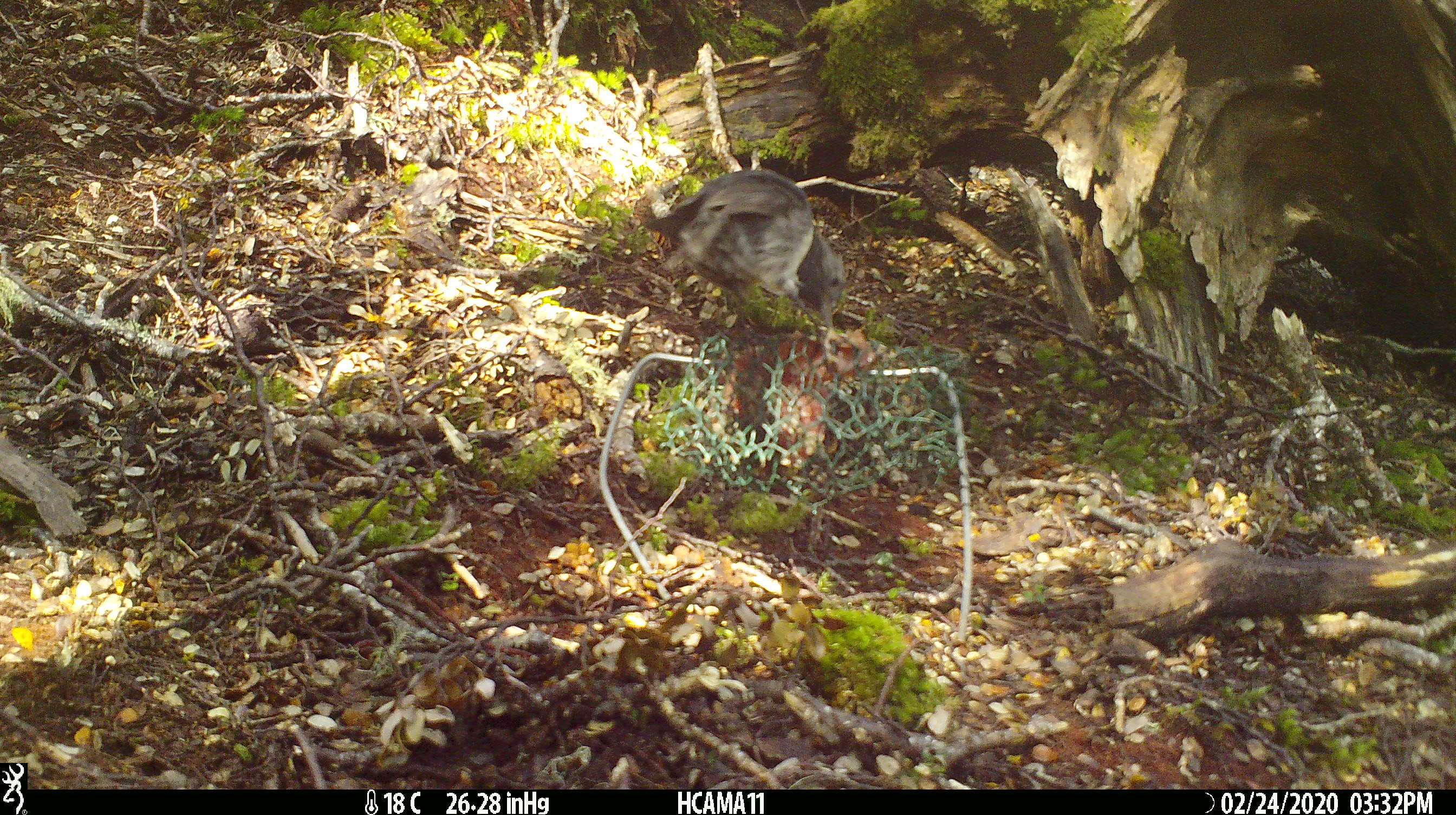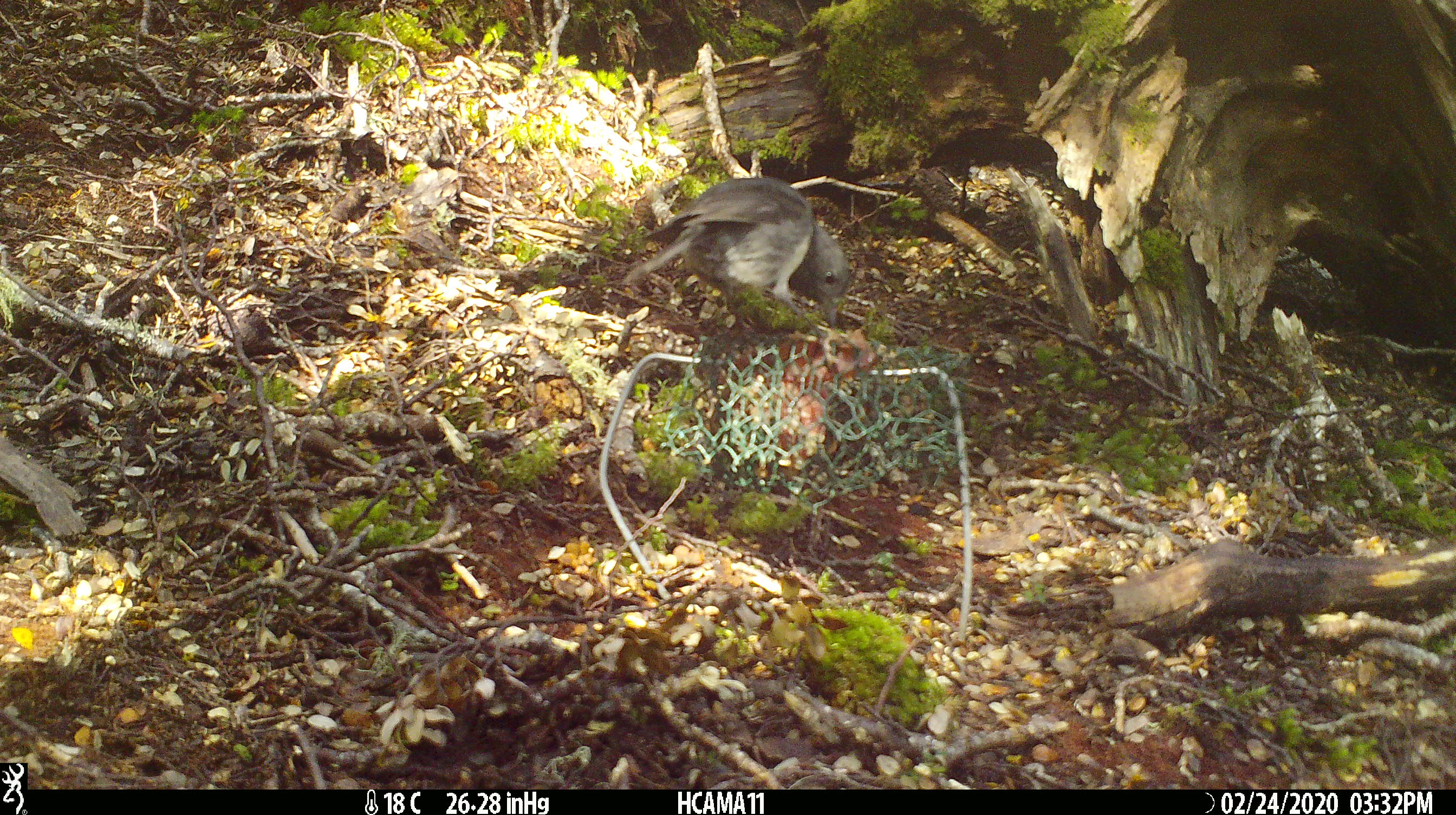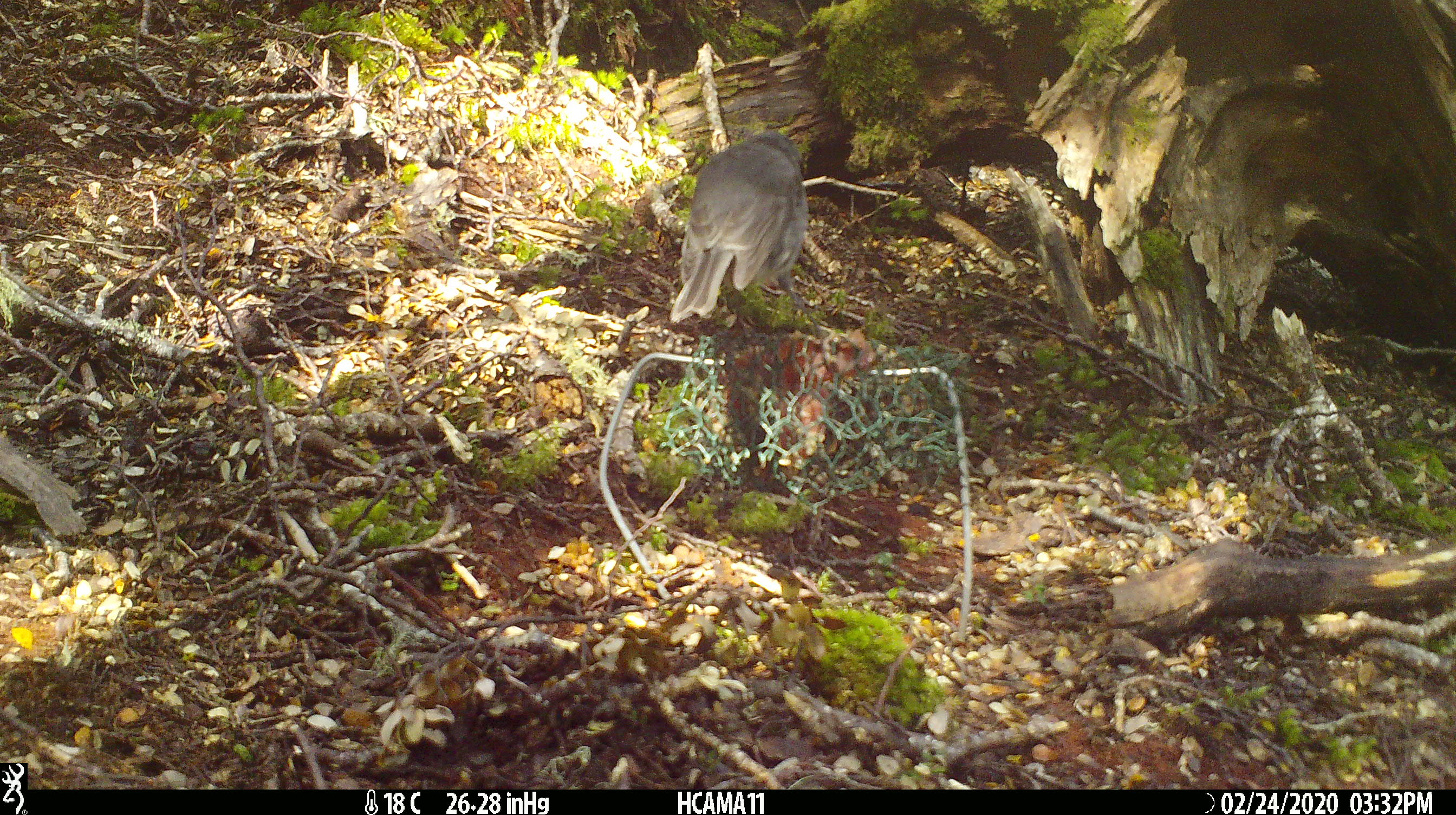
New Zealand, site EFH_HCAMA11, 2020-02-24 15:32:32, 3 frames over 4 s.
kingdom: Animalia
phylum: Chordata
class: Aves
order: Passeriformes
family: Petroicidae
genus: Petroica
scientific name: Petroica australis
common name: new zealand robin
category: robin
Robin (new zealand robin) (Petroica australis).